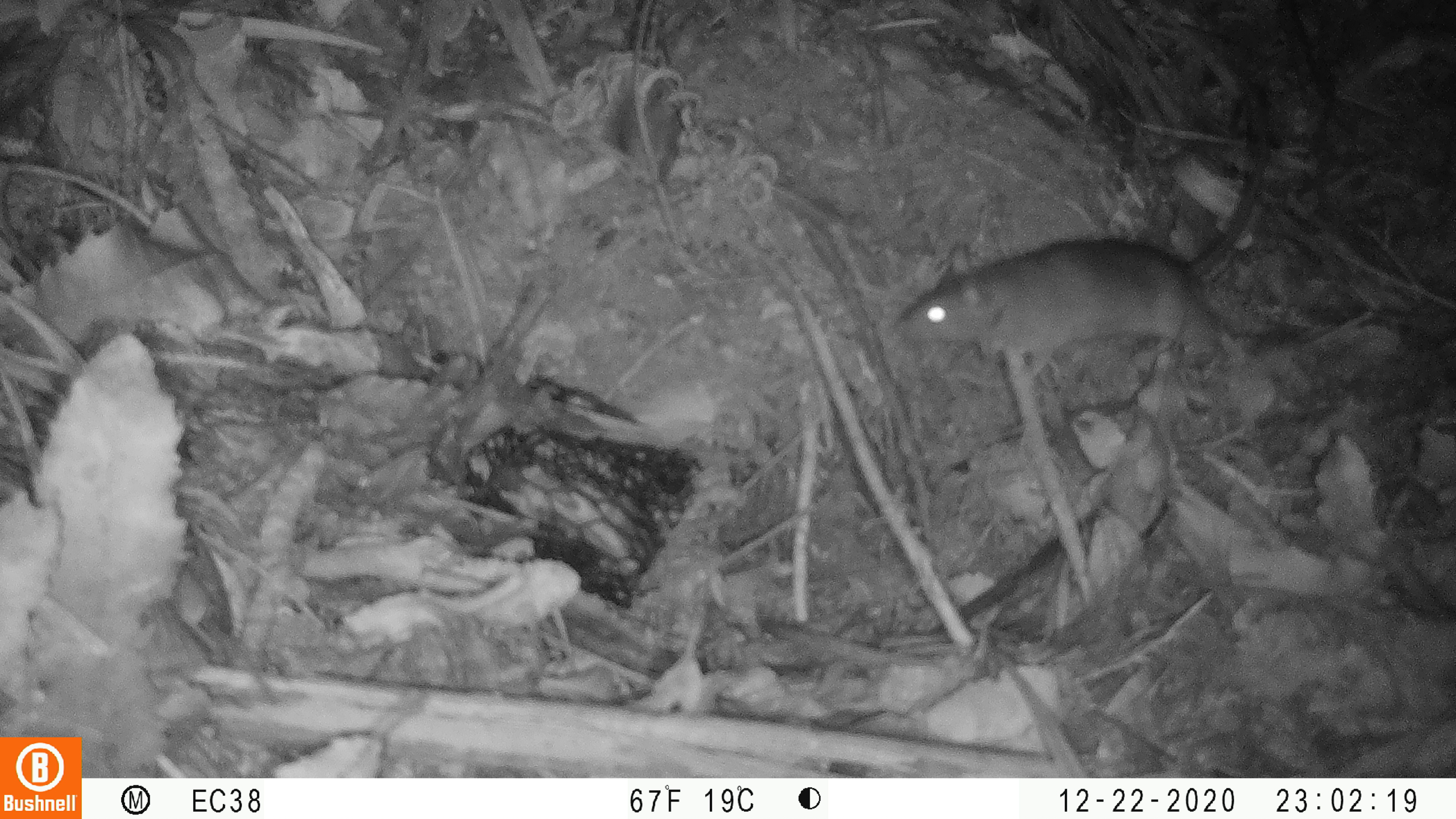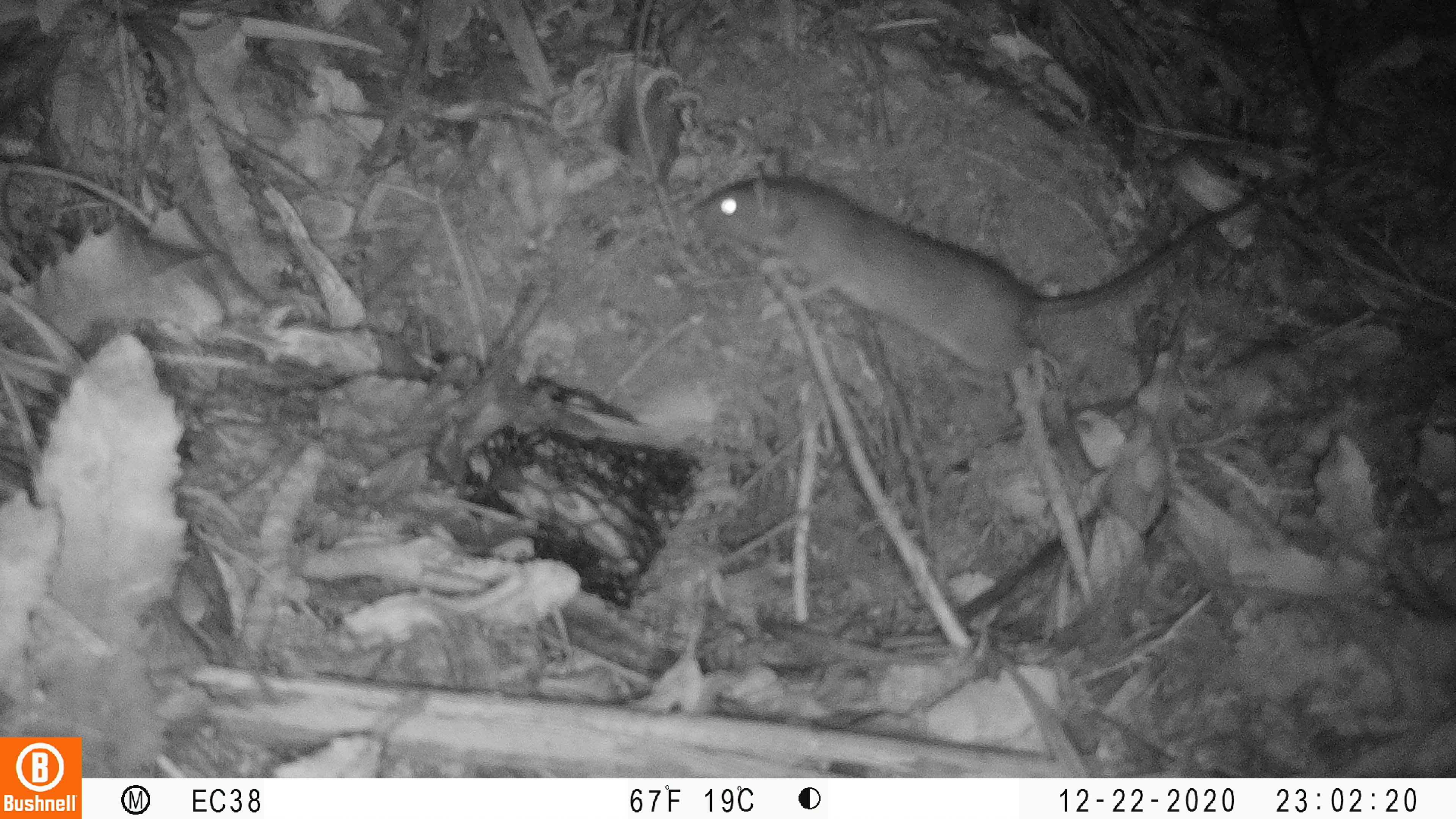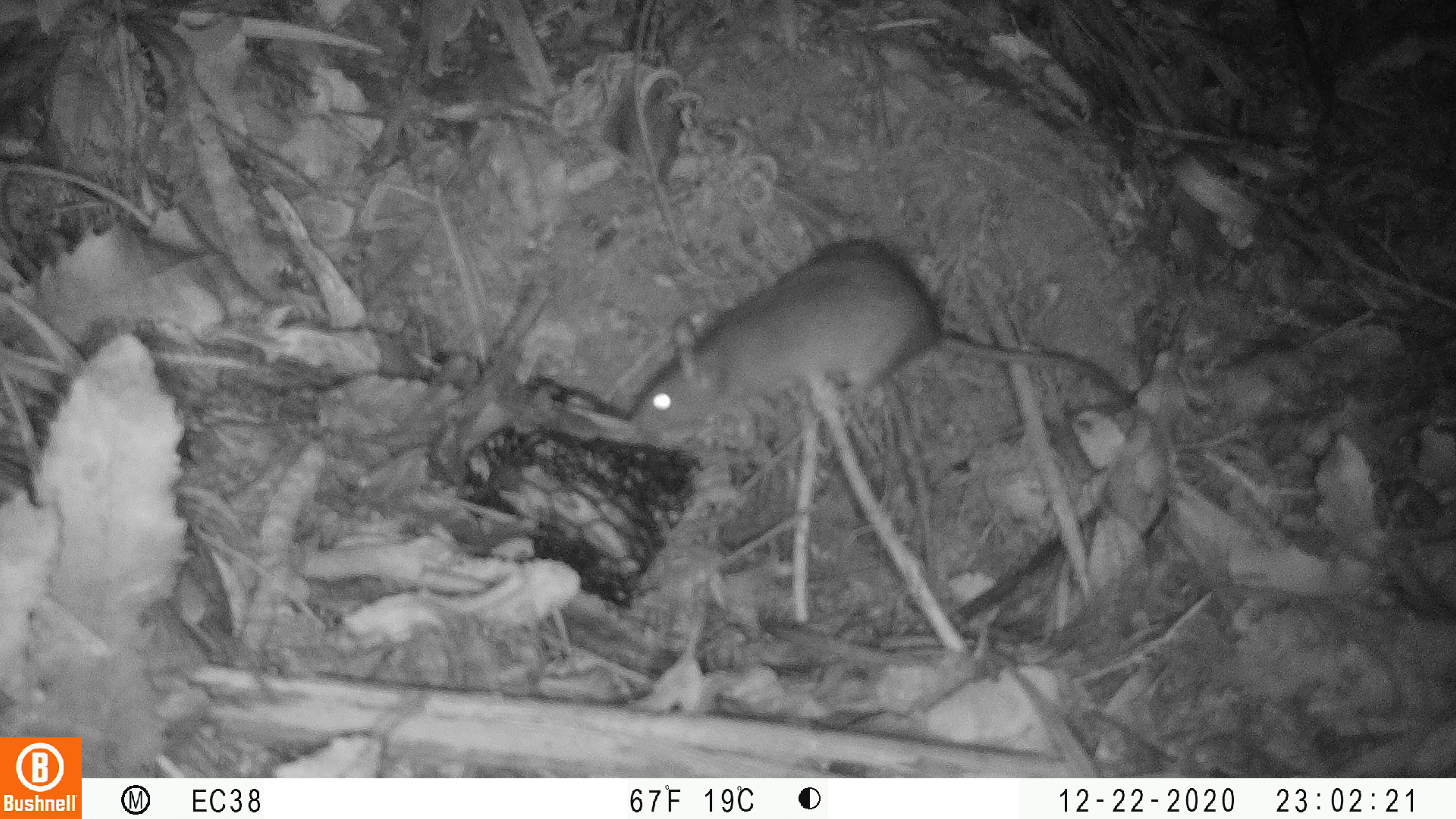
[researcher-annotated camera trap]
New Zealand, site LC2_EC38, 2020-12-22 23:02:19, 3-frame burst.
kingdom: Animalia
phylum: Chordata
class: Mammalia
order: Rodentia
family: Muridae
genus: Rattus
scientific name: Rattus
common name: rat